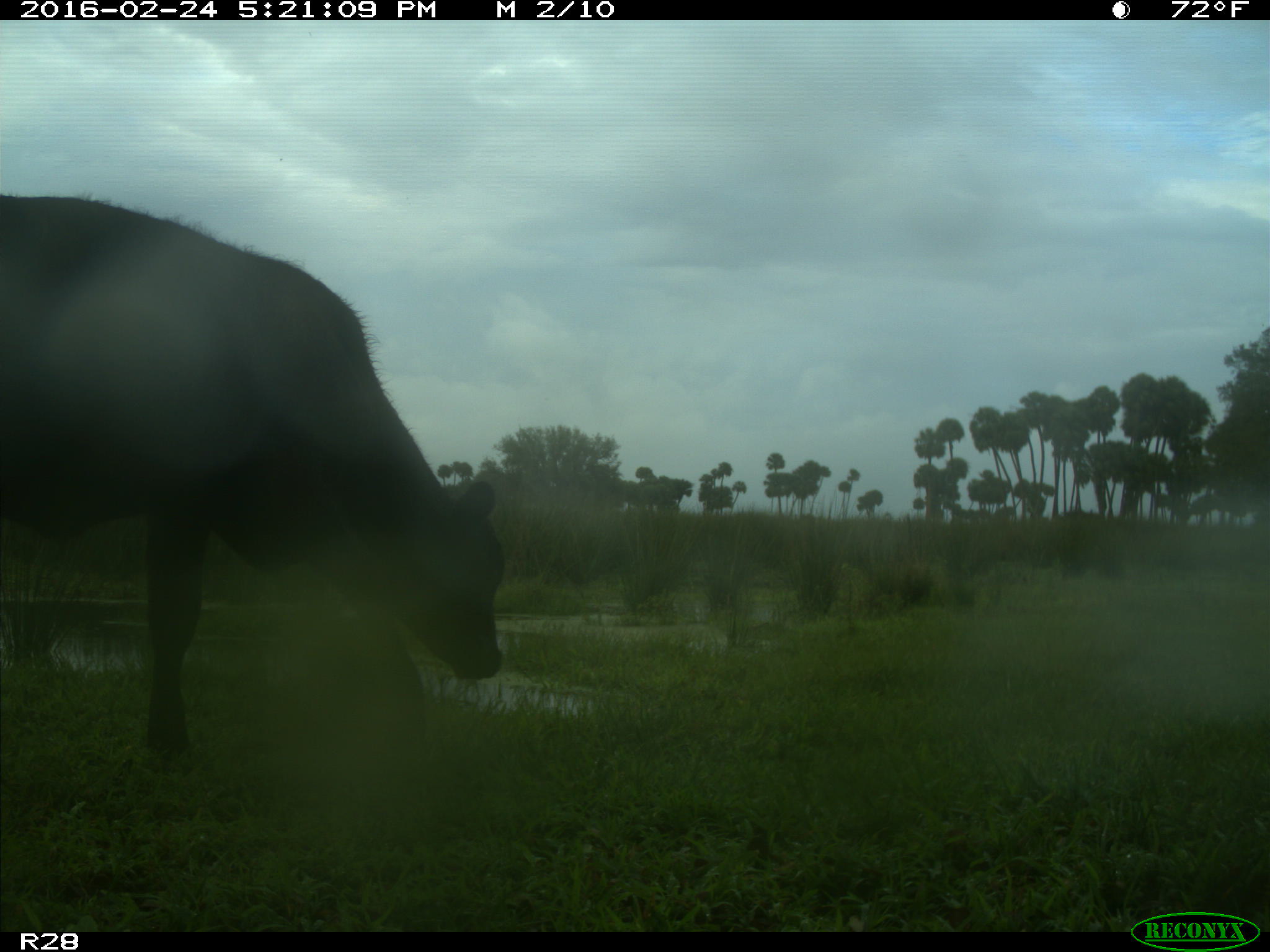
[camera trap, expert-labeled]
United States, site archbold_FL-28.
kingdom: Animalia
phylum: Chordata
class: Mammalia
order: Artiodactyla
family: Bovidae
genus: Bos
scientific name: Bos taurus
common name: domestic cow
Bos taurus (domestic cow).